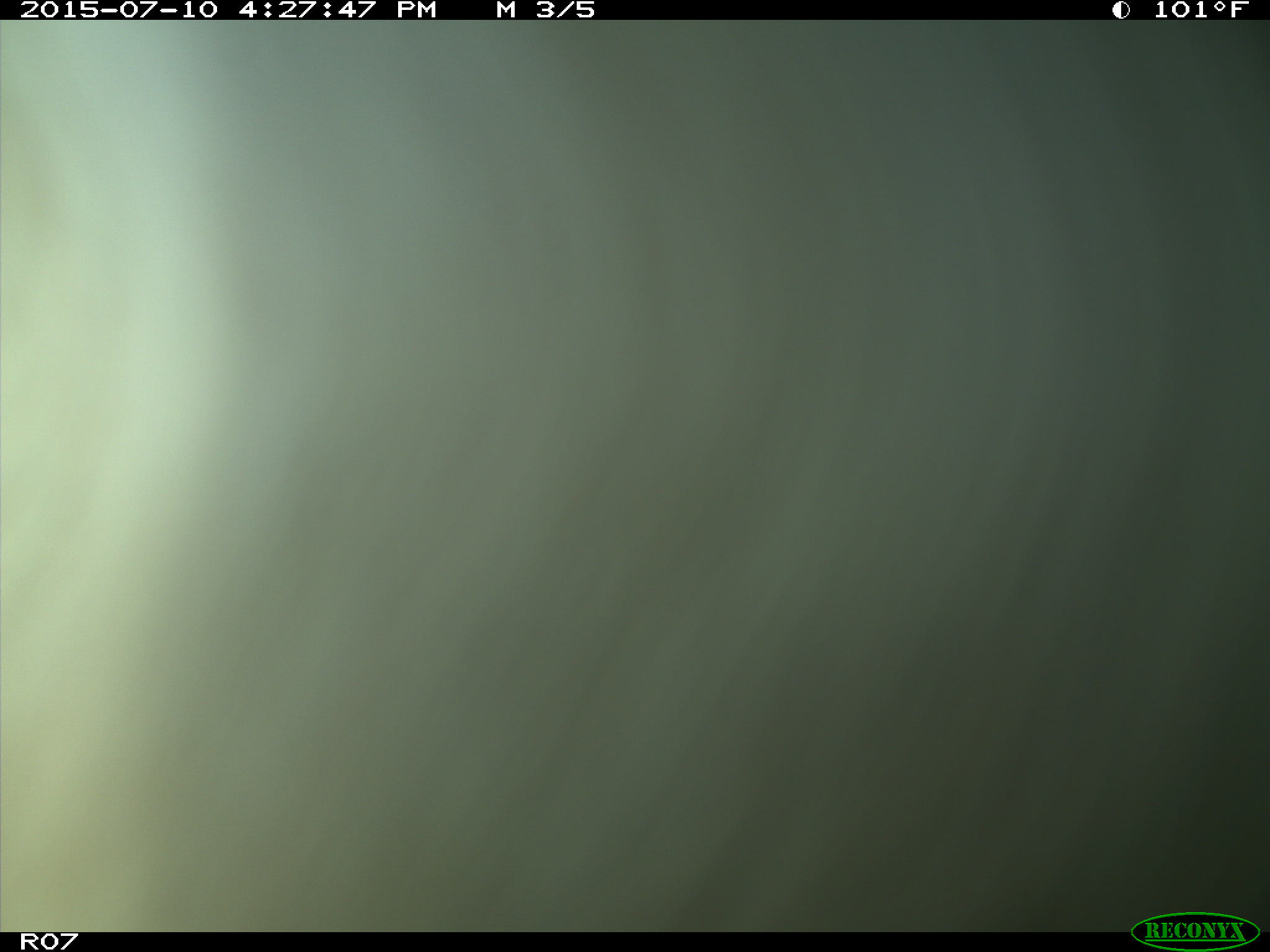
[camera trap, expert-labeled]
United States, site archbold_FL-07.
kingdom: Animalia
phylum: Chordata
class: Mammalia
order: Artiodactyla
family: Bovidae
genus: Bos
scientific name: Bos taurus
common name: domestic cow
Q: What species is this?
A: Bos taurus (domestic cow).